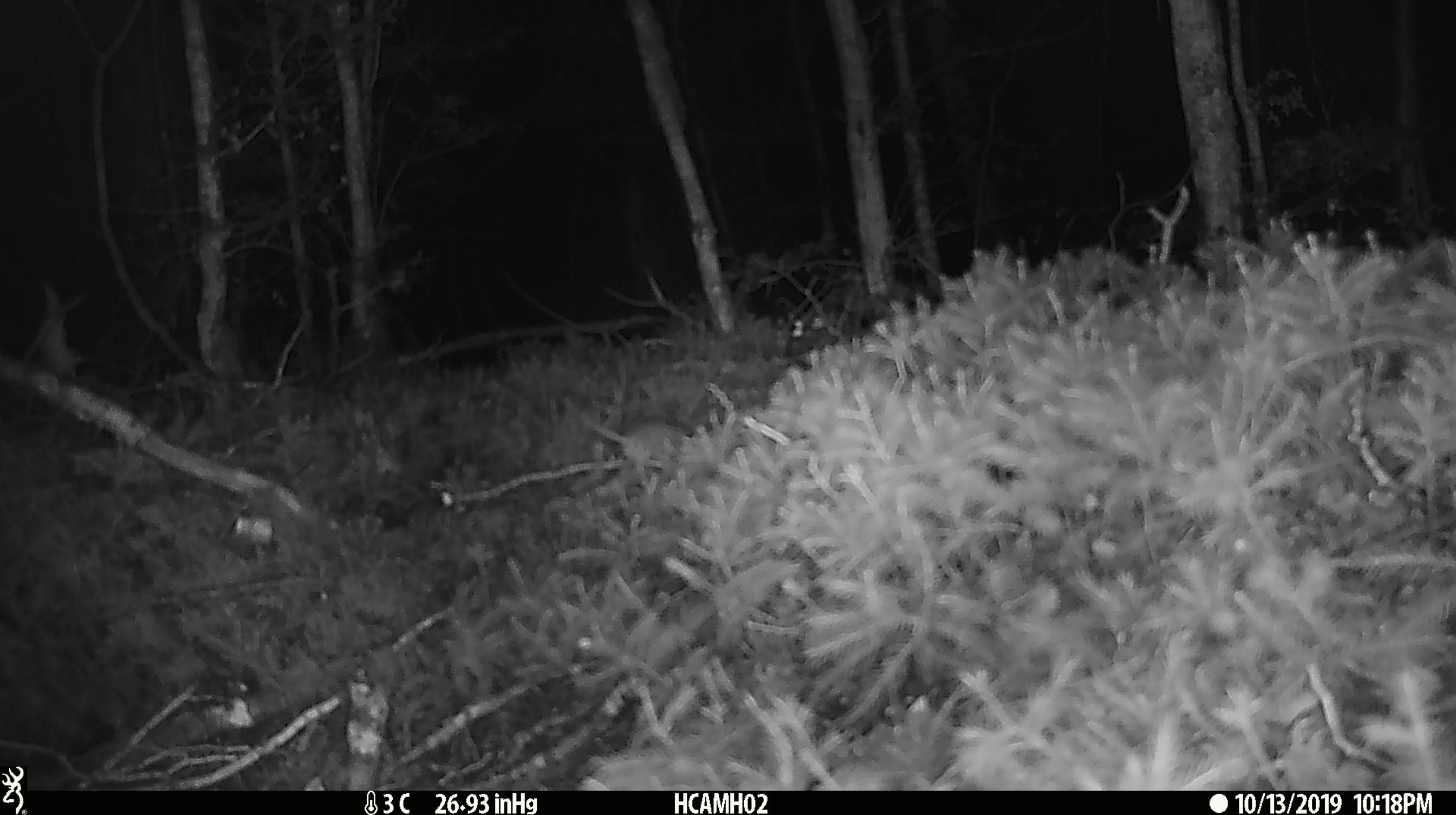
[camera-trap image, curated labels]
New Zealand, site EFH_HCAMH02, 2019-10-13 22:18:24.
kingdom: Animalia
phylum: Chordata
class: Mammalia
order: Rodentia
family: Muridae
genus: Mus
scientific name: Mus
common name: mouse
Mouse (Mus).